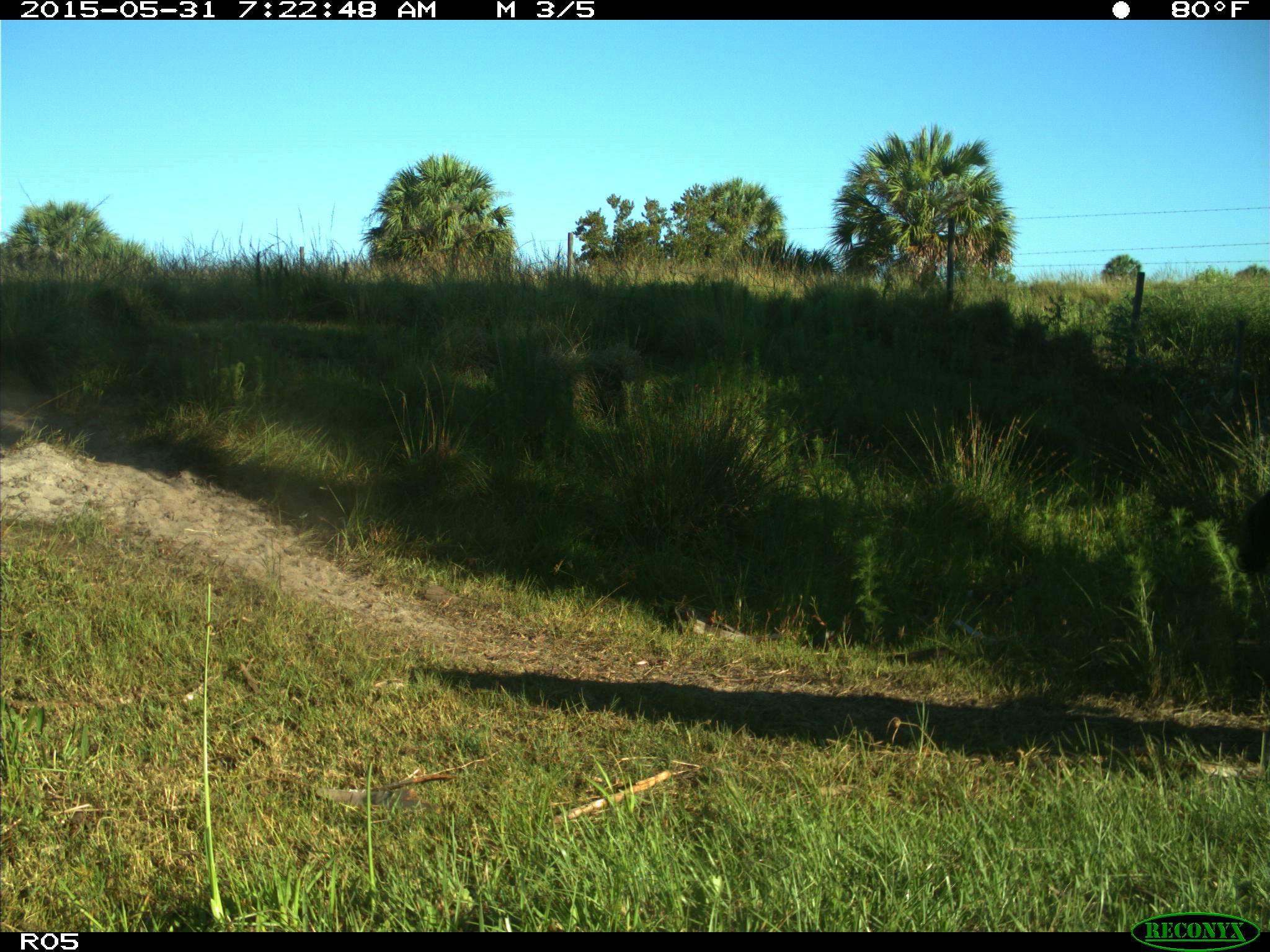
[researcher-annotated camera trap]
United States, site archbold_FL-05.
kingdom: Animalia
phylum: Chordata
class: Mammalia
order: Artiodactyla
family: Bovidae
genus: Bos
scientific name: Bos taurus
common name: domestic cow